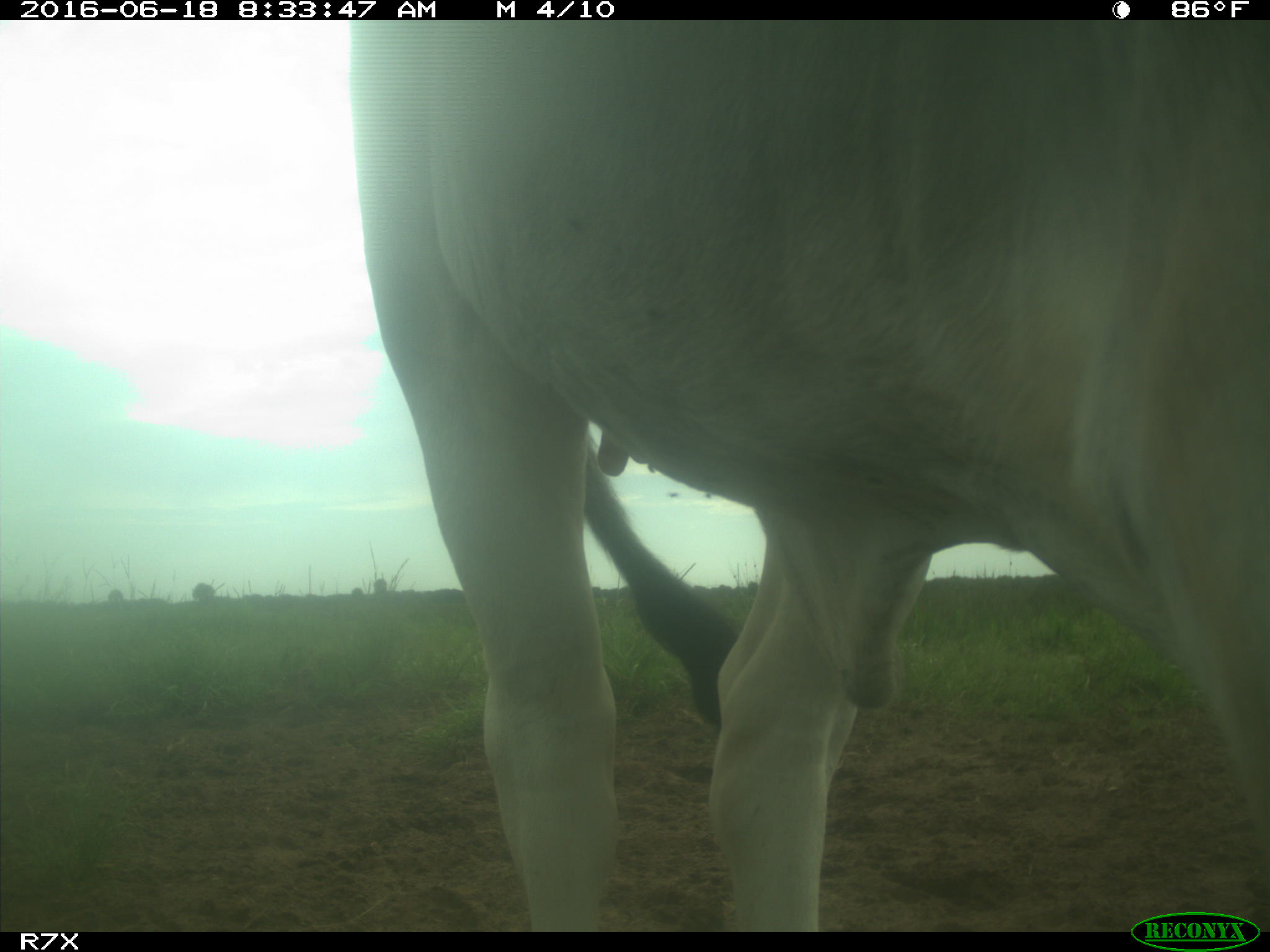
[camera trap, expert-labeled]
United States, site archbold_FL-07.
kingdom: Animalia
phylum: Chordata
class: Mammalia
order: Artiodactyla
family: Bovidae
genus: Bos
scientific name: Bos taurus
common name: domestic cow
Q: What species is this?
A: Bos taurus (domestic cow).